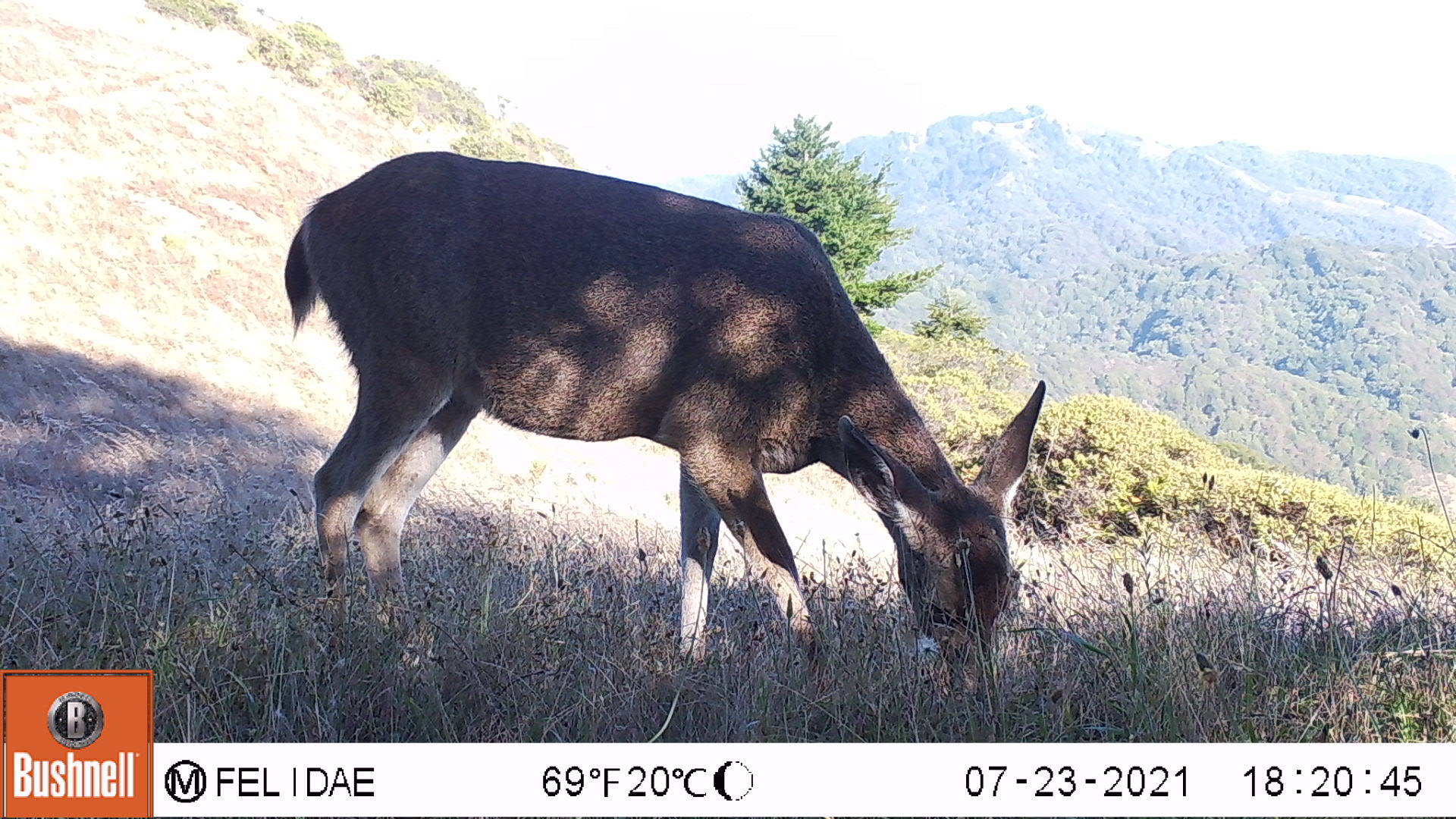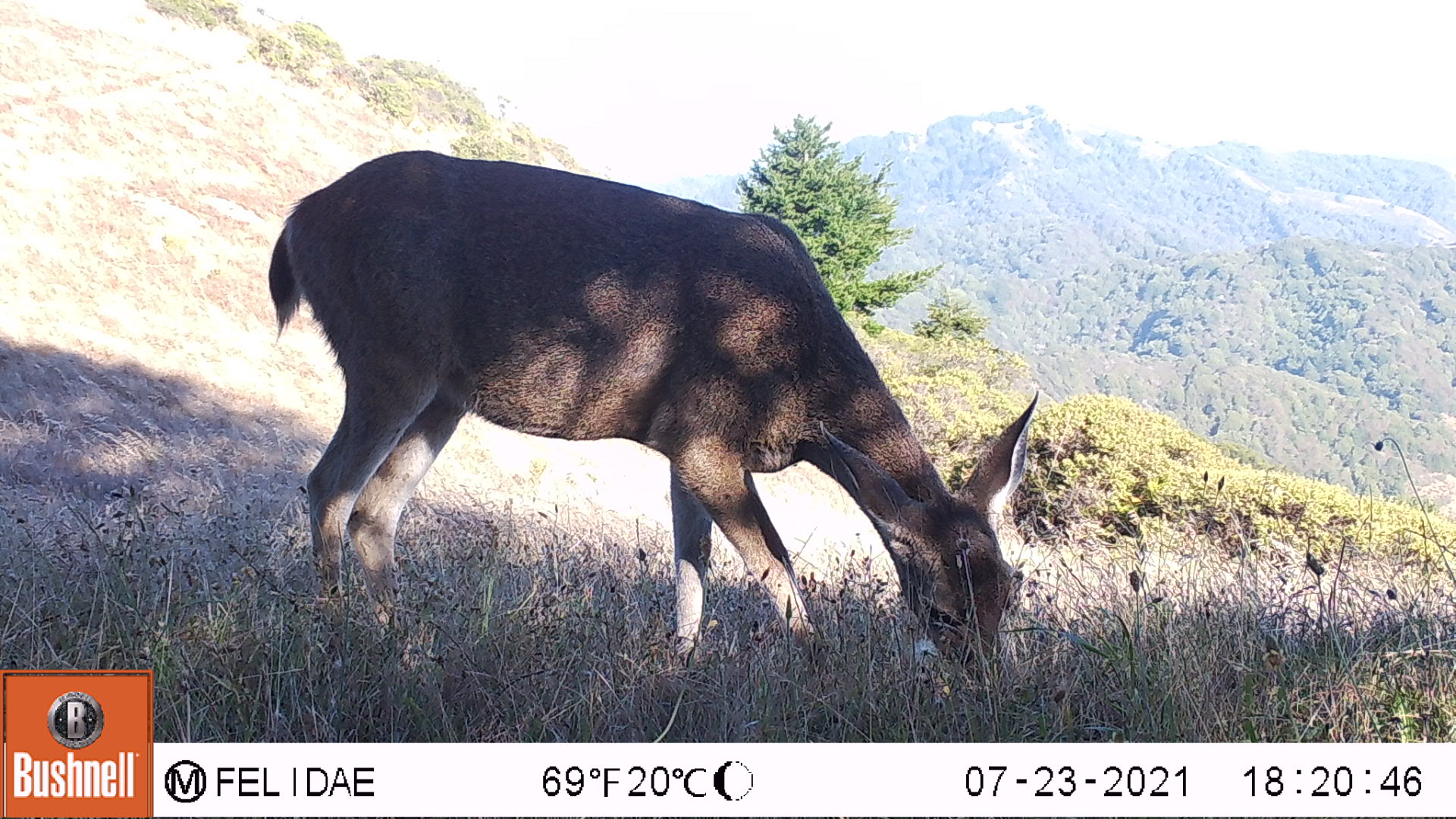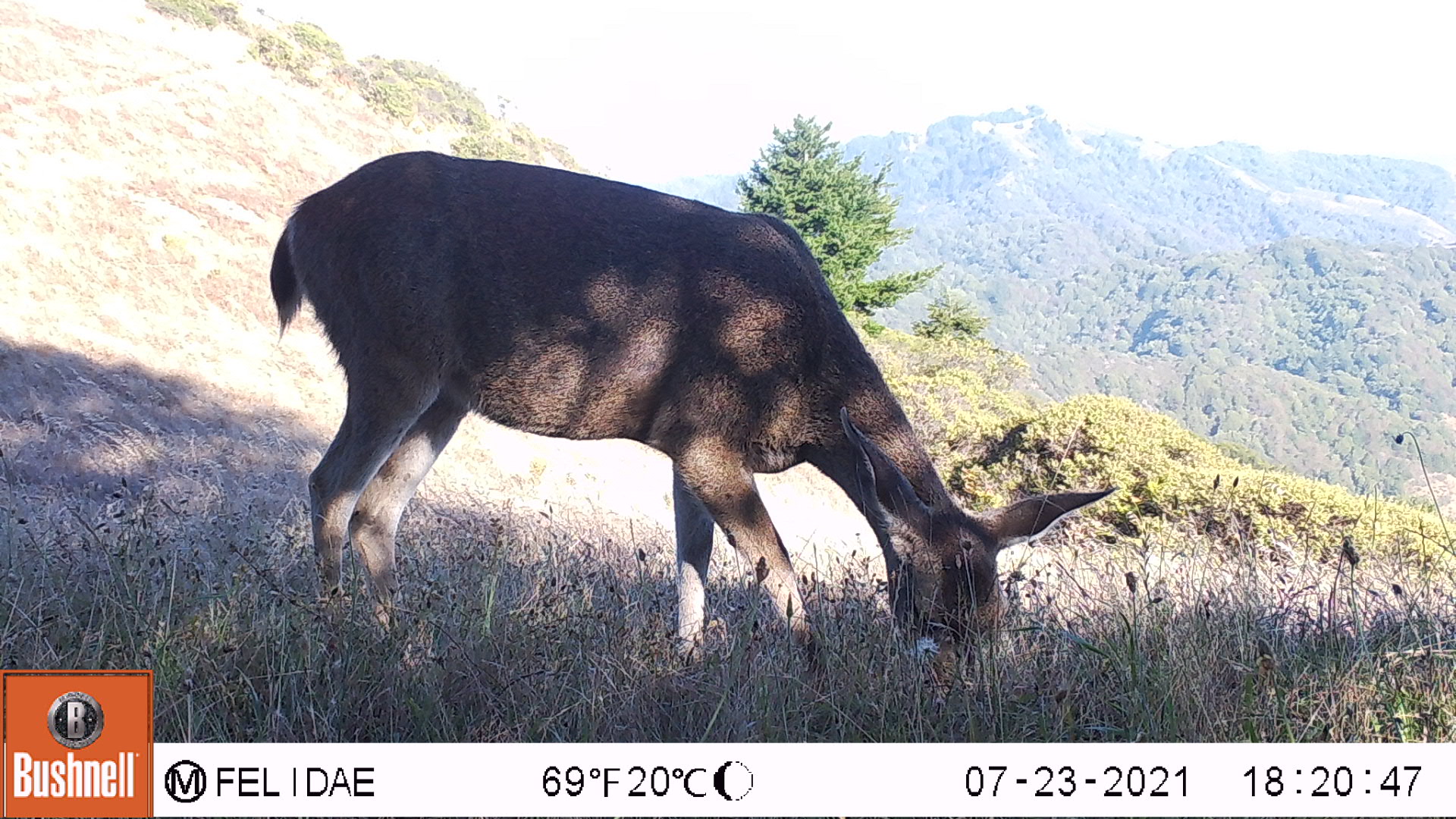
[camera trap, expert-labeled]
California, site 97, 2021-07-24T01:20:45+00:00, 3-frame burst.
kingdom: Animalia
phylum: Chordata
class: Mammalia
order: Artiodactyla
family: Cervidae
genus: Odocoileus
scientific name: Odocoileus hemionus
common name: mule deer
Mule deer (Odocoileus hemionus).